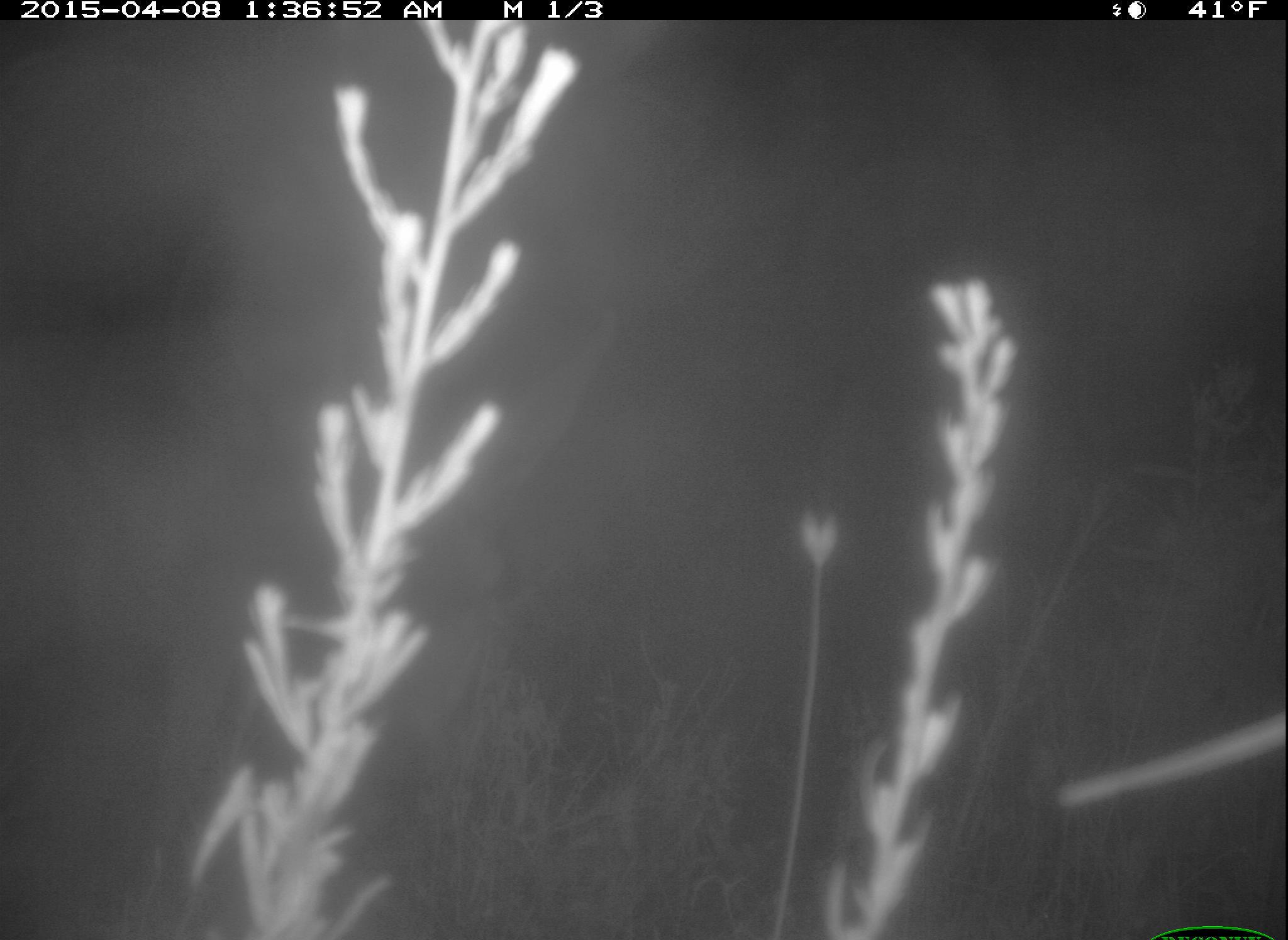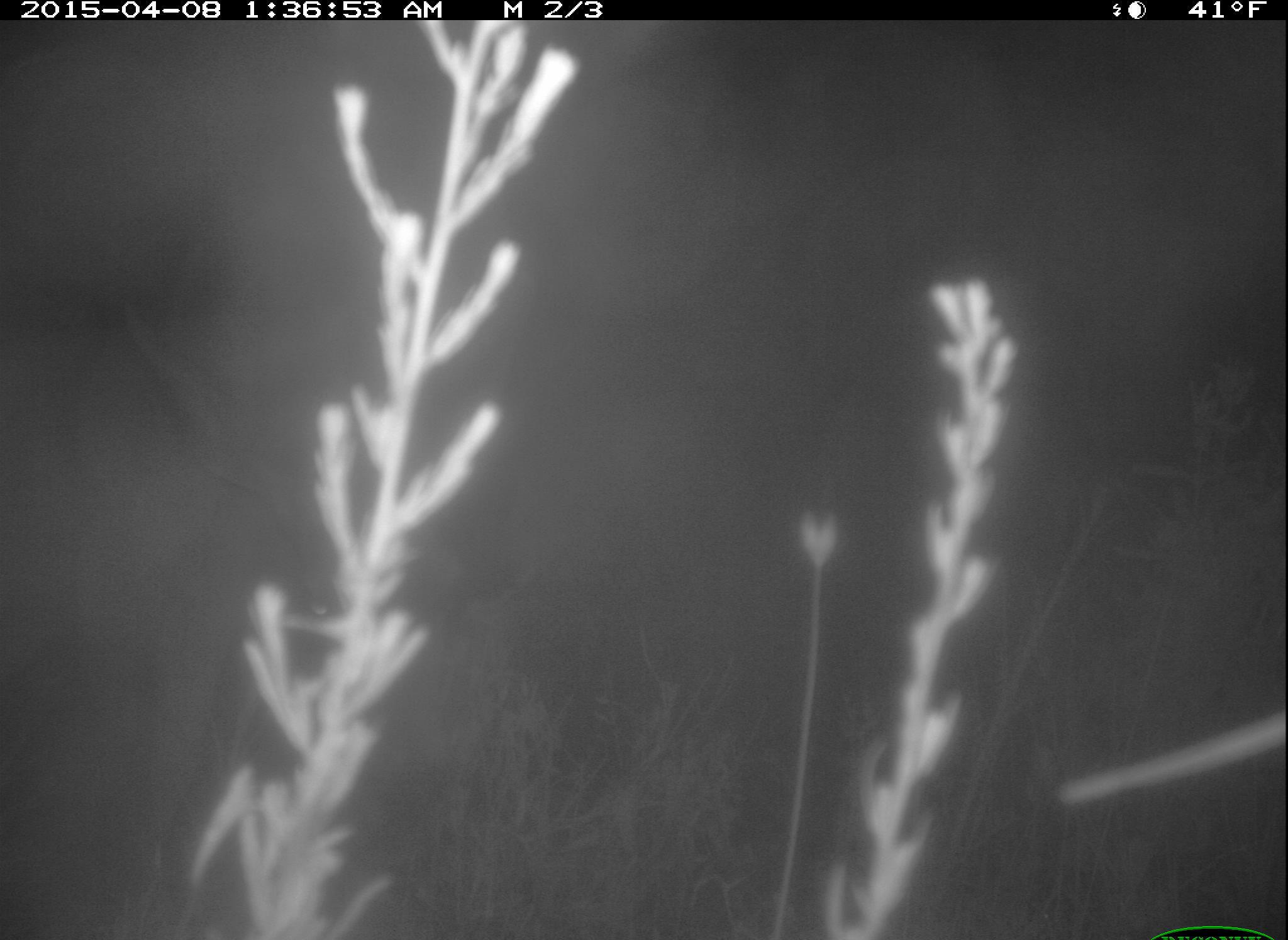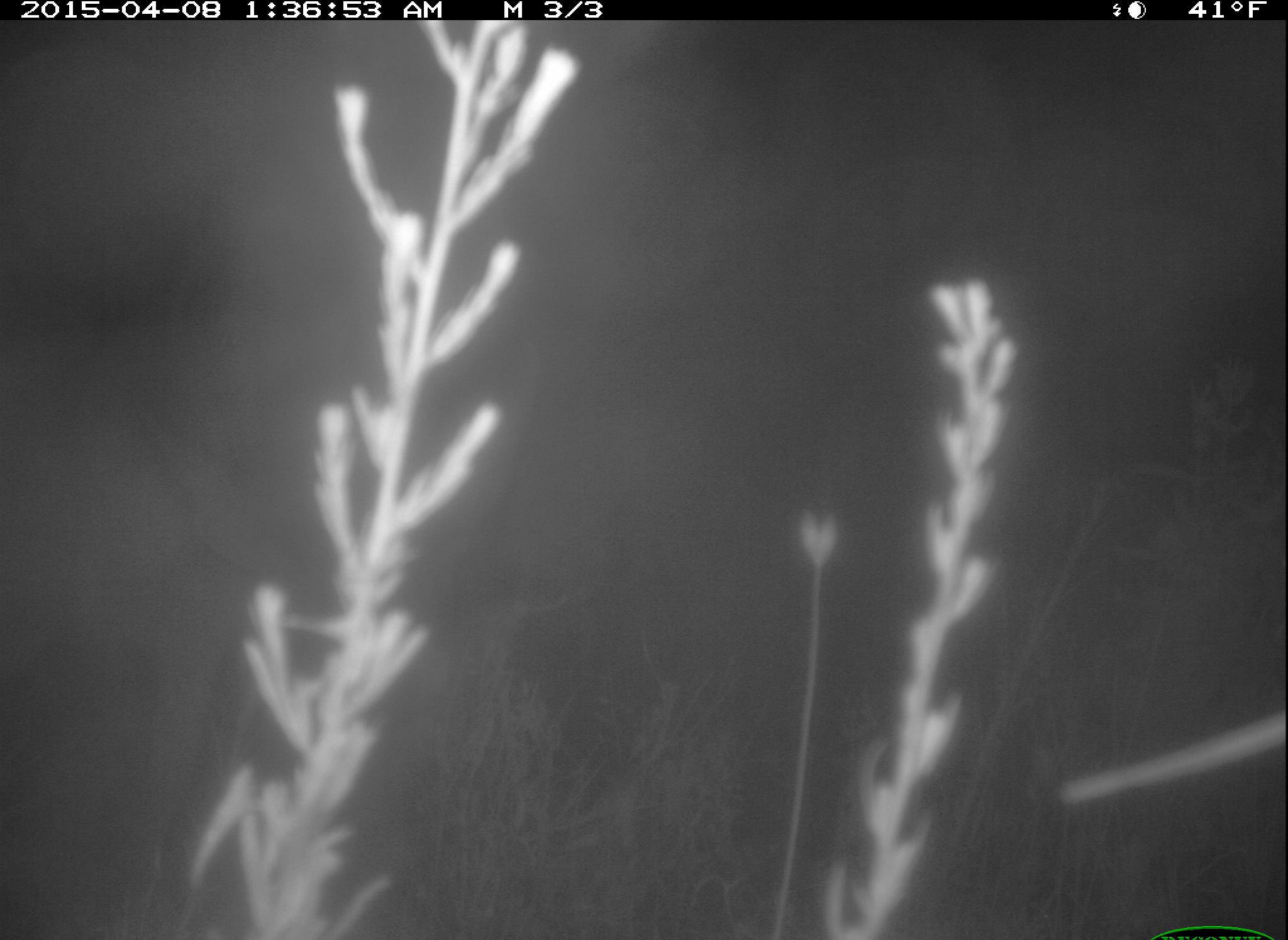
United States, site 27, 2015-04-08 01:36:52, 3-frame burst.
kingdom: Animalia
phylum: Chordata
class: Mammalia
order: Artiodactyla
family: Cervidae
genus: Odocoileus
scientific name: Odocoileus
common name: deer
Deer (Odocoileus).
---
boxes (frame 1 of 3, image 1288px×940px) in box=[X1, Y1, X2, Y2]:
deer: box=[0, 252, 642, 939]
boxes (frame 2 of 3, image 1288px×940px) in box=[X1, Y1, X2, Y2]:
deer: box=[0, 293, 536, 903]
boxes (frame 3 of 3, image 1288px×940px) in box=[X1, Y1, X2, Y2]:
deer: box=[0, 309, 545, 935]